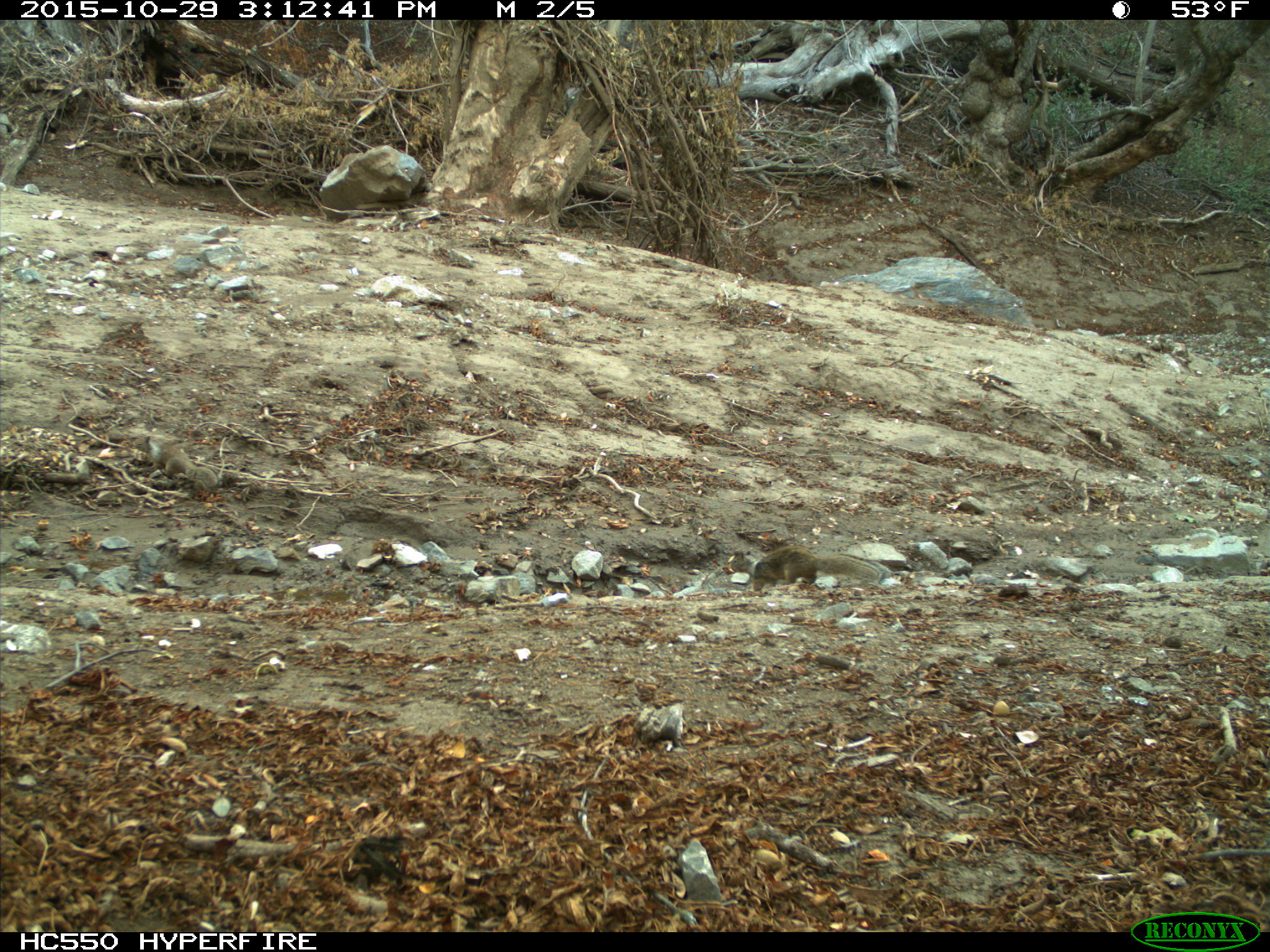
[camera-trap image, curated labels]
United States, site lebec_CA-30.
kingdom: Animalia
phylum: Chordata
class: Mammalia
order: Rodentia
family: Sciuridae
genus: Otospermophilus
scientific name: Otospermophilus beecheyi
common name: california ground squirrel